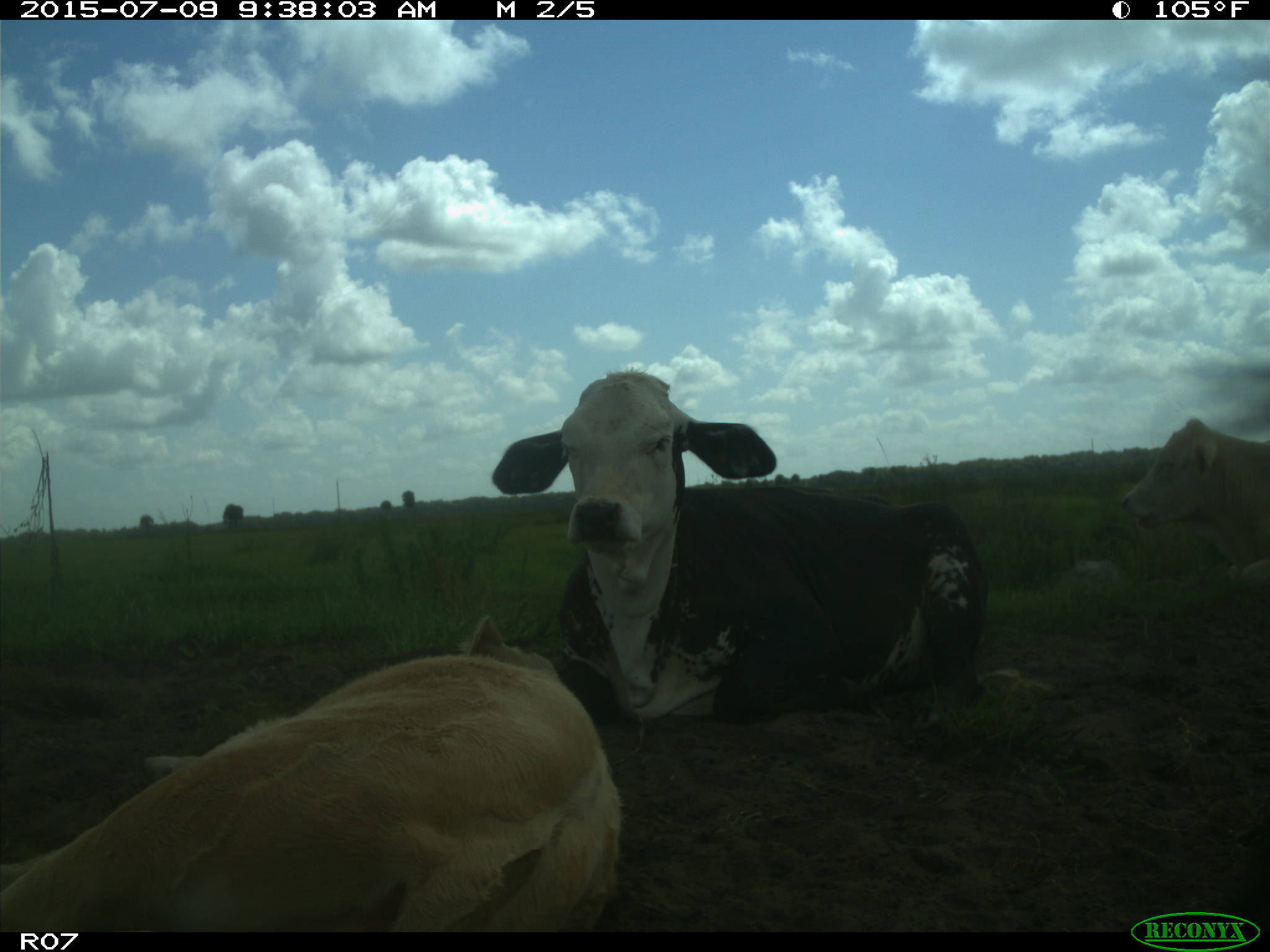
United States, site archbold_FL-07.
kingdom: Animalia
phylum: Chordata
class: Mammalia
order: Artiodactyla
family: Bovidae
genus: Bos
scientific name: Bos taurus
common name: domestic cow